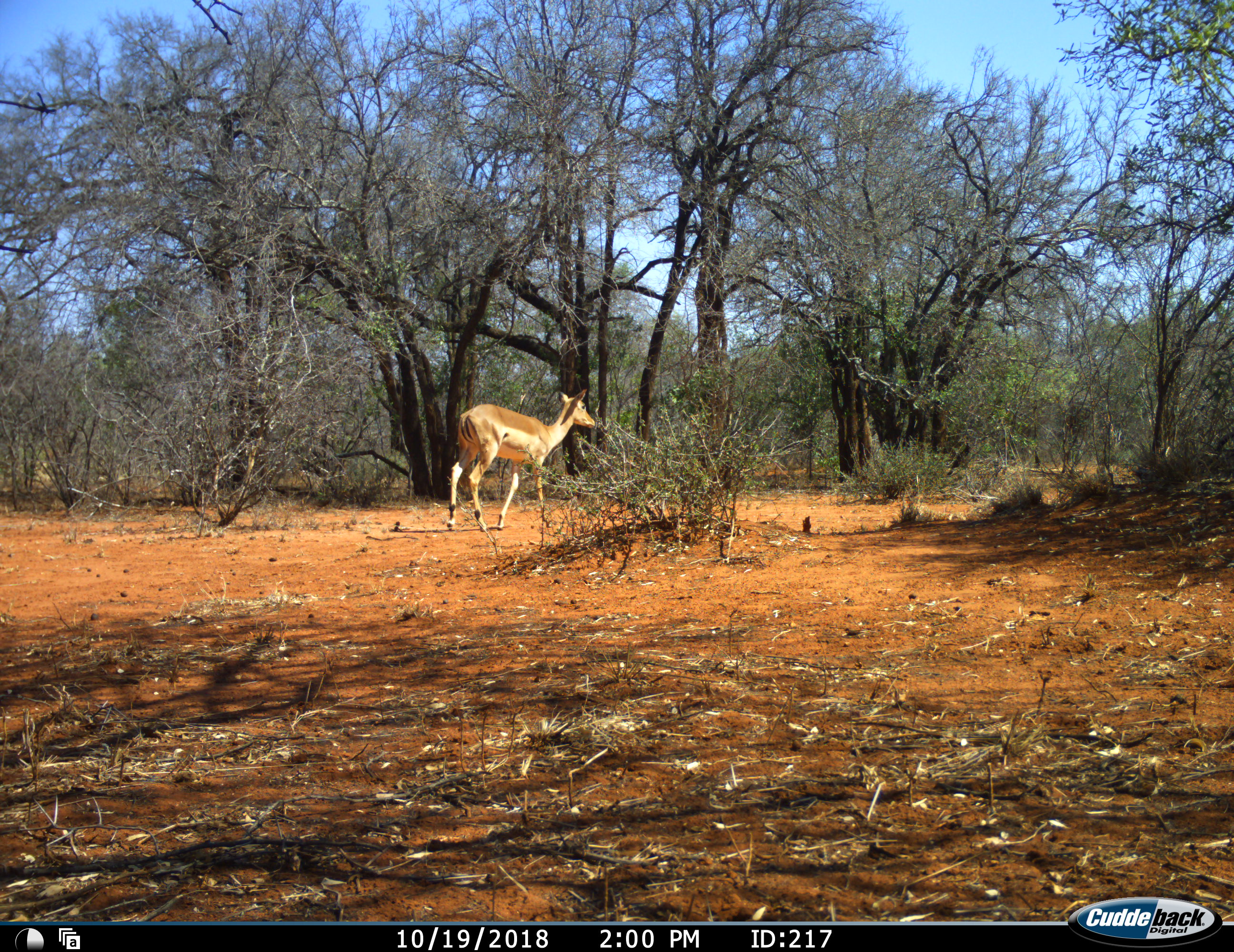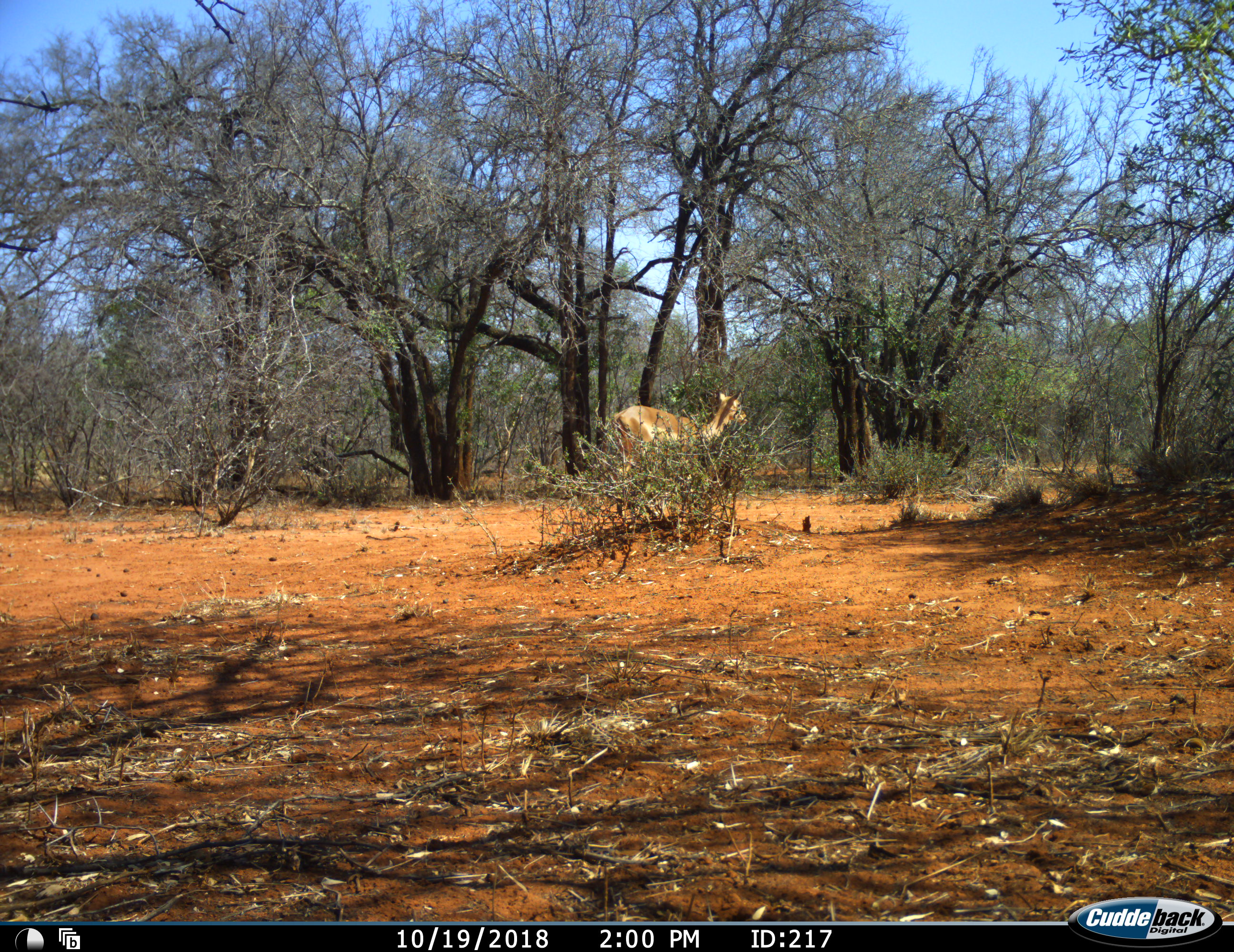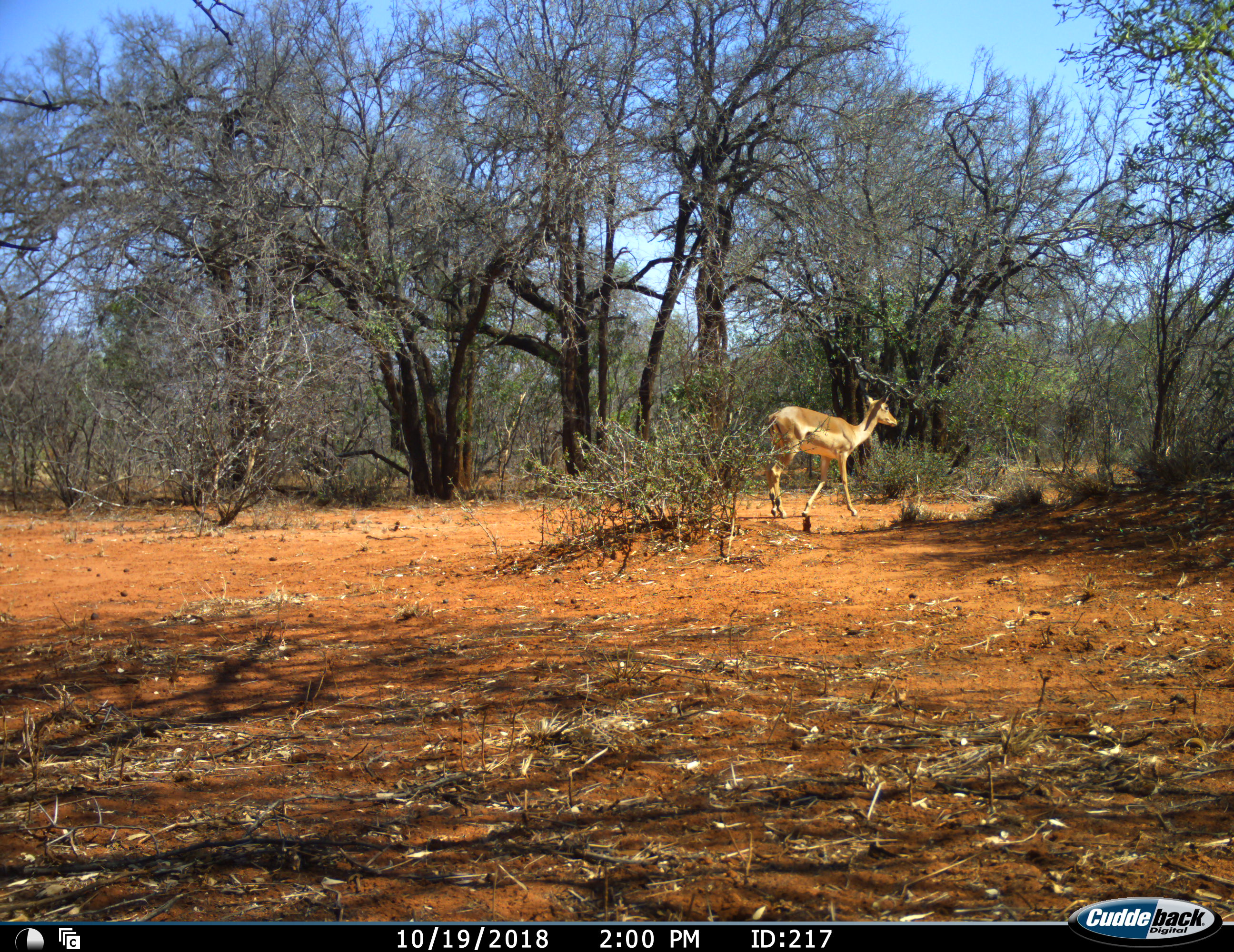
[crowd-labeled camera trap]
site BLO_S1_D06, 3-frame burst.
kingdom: Animalia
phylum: Chordata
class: Mammalia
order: Artiodactyla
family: Bovidae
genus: Aepyceros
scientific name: Aepyceros melampus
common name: impala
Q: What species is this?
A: Impala (Aepyceros melampus).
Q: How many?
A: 1.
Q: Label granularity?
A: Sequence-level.